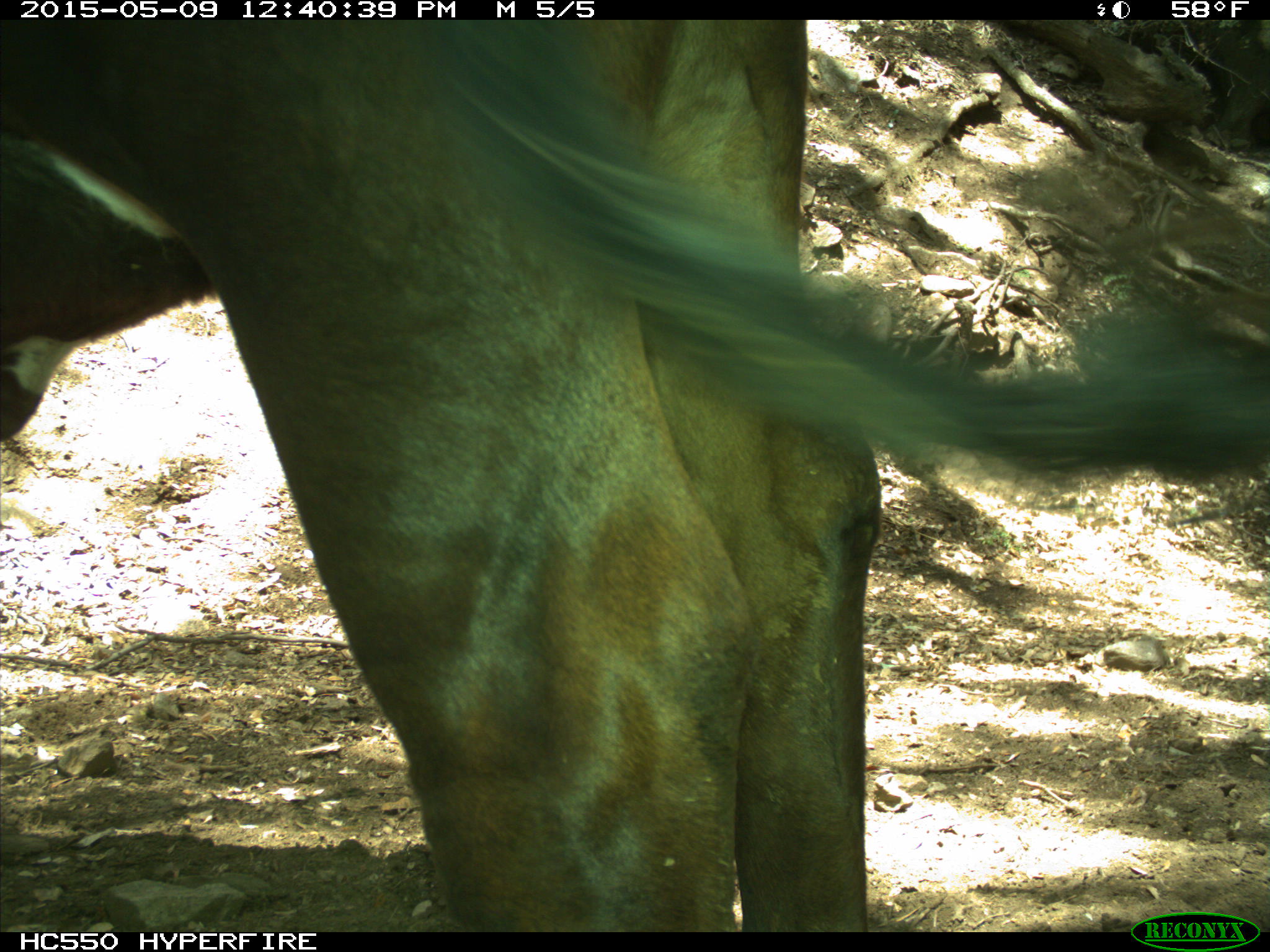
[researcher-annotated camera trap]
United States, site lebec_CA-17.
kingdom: Animalia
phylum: Chordata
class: Mammalia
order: Artiodactyla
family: Bovidae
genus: Bos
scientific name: Bos taurus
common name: domestic cow